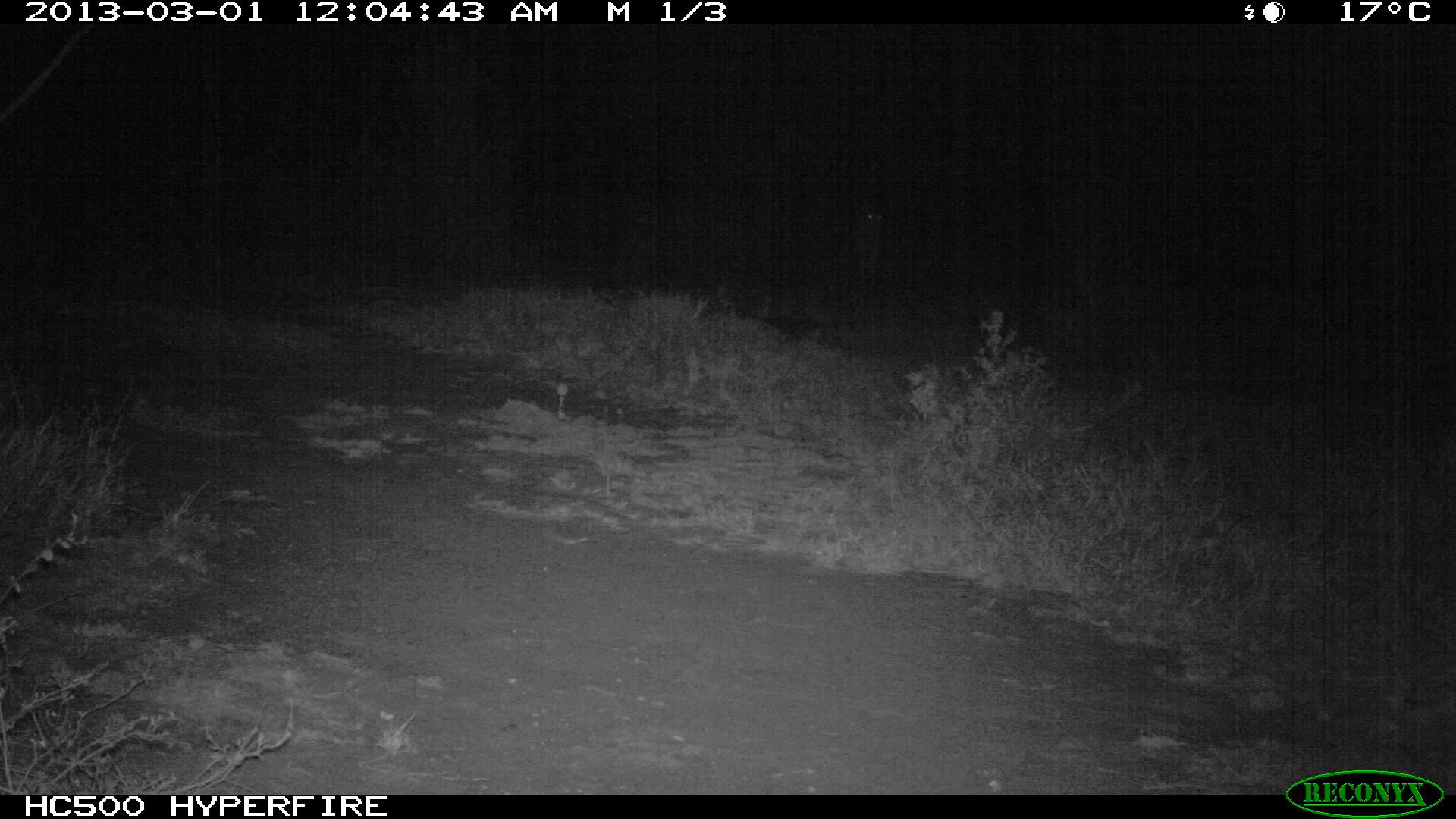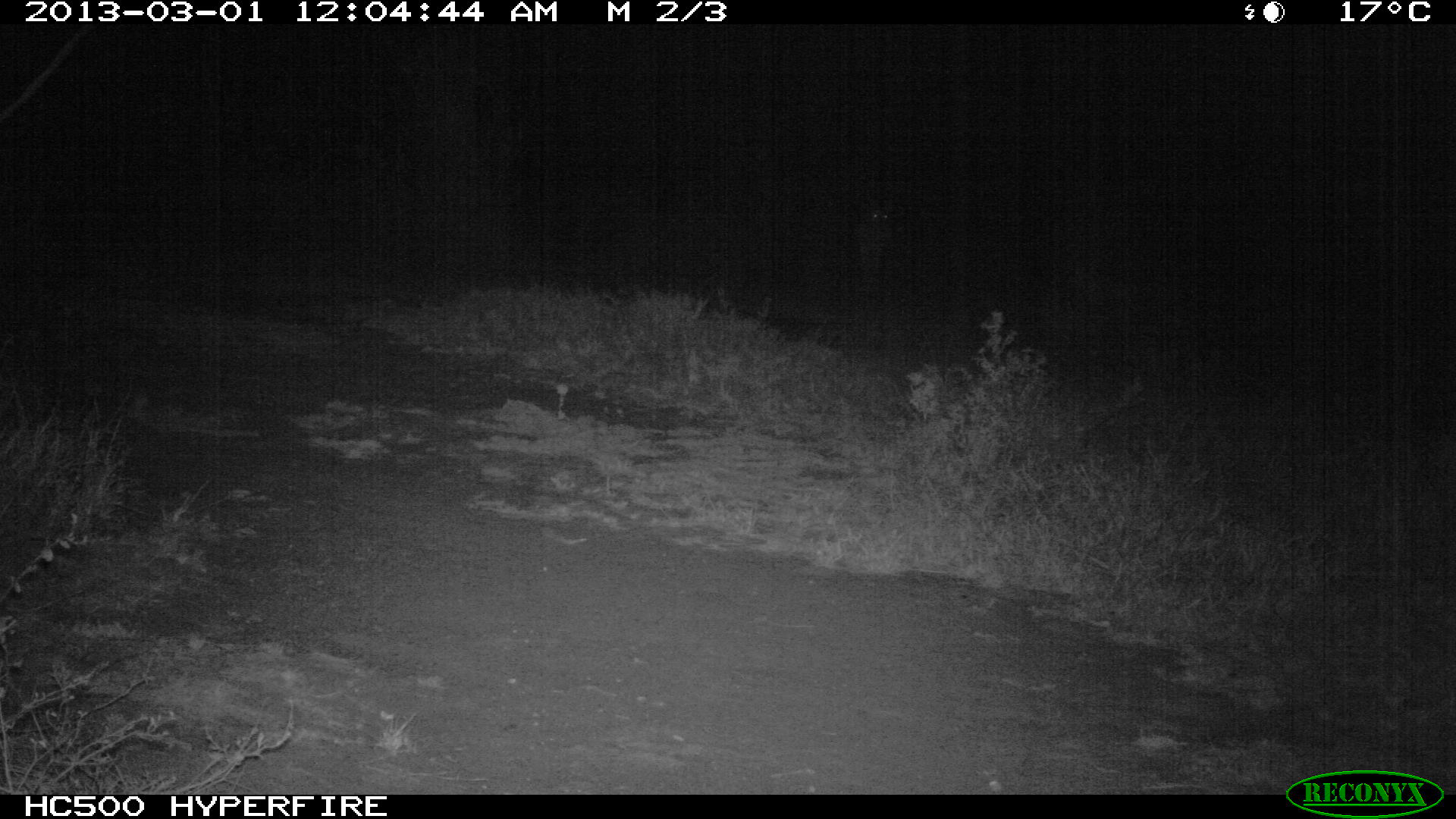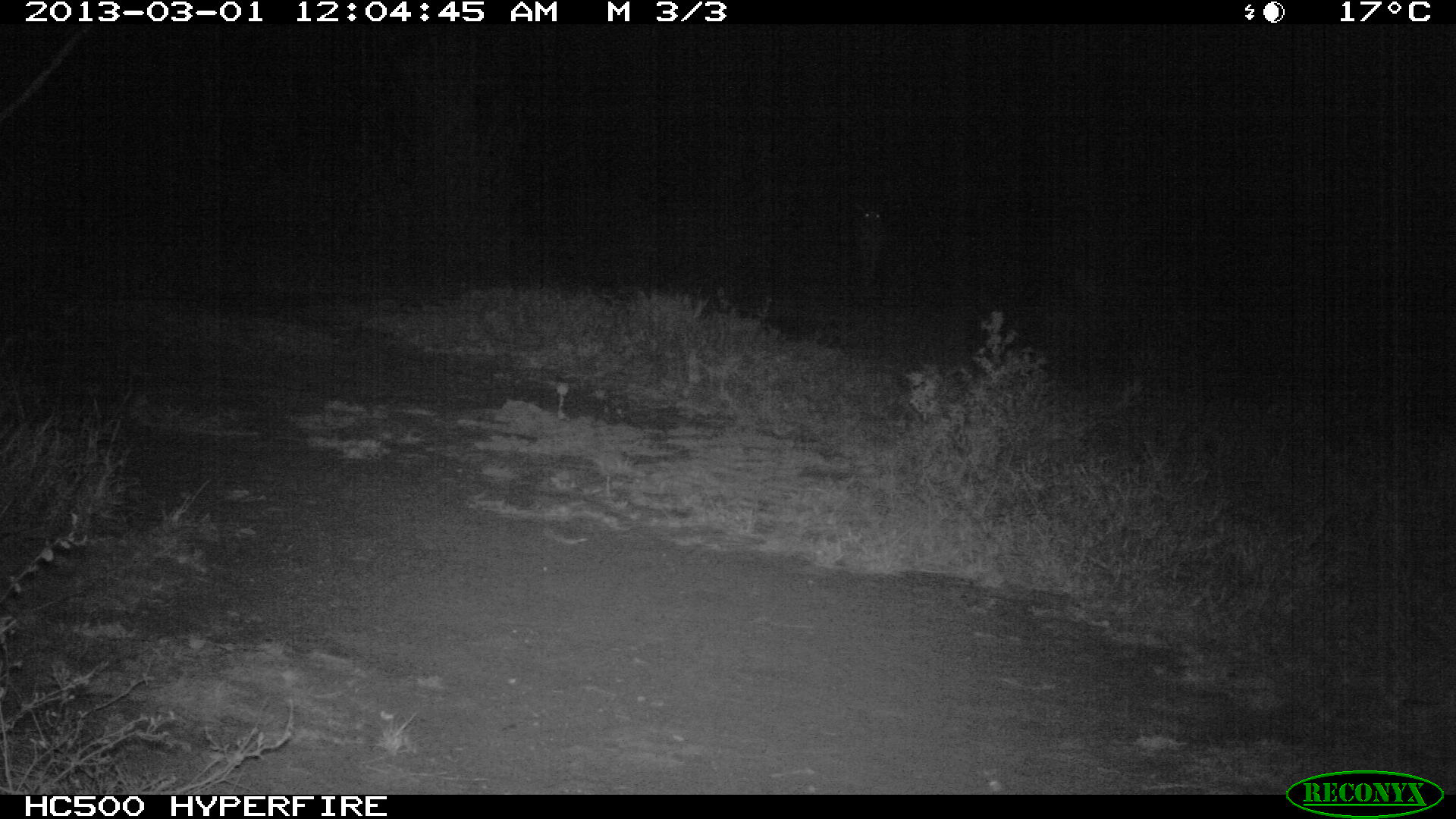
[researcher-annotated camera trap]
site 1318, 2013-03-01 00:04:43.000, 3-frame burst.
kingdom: Animalia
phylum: Chordata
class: Mammalia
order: Artiodactyla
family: Bovidae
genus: Aepyceros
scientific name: Aepyceros melampus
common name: impala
Aepyceros melampus (impala), count 1.